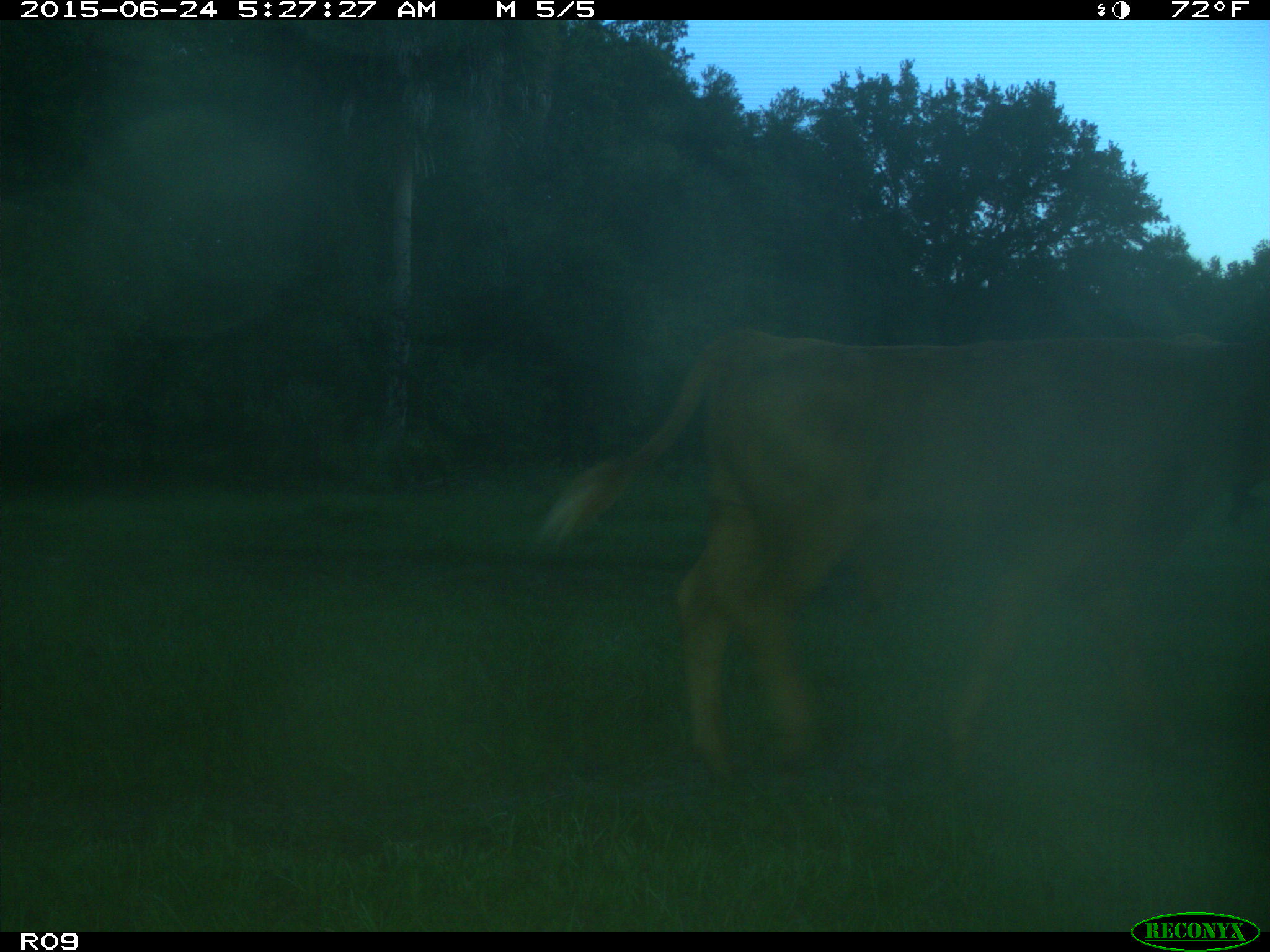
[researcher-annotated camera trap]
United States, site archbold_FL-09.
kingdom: Animalia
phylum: Chordata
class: Mammalia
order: Artiodactyla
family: Bovidae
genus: Bos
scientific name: Bos taurus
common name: domestic cow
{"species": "Bos taurus (domestic cow)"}